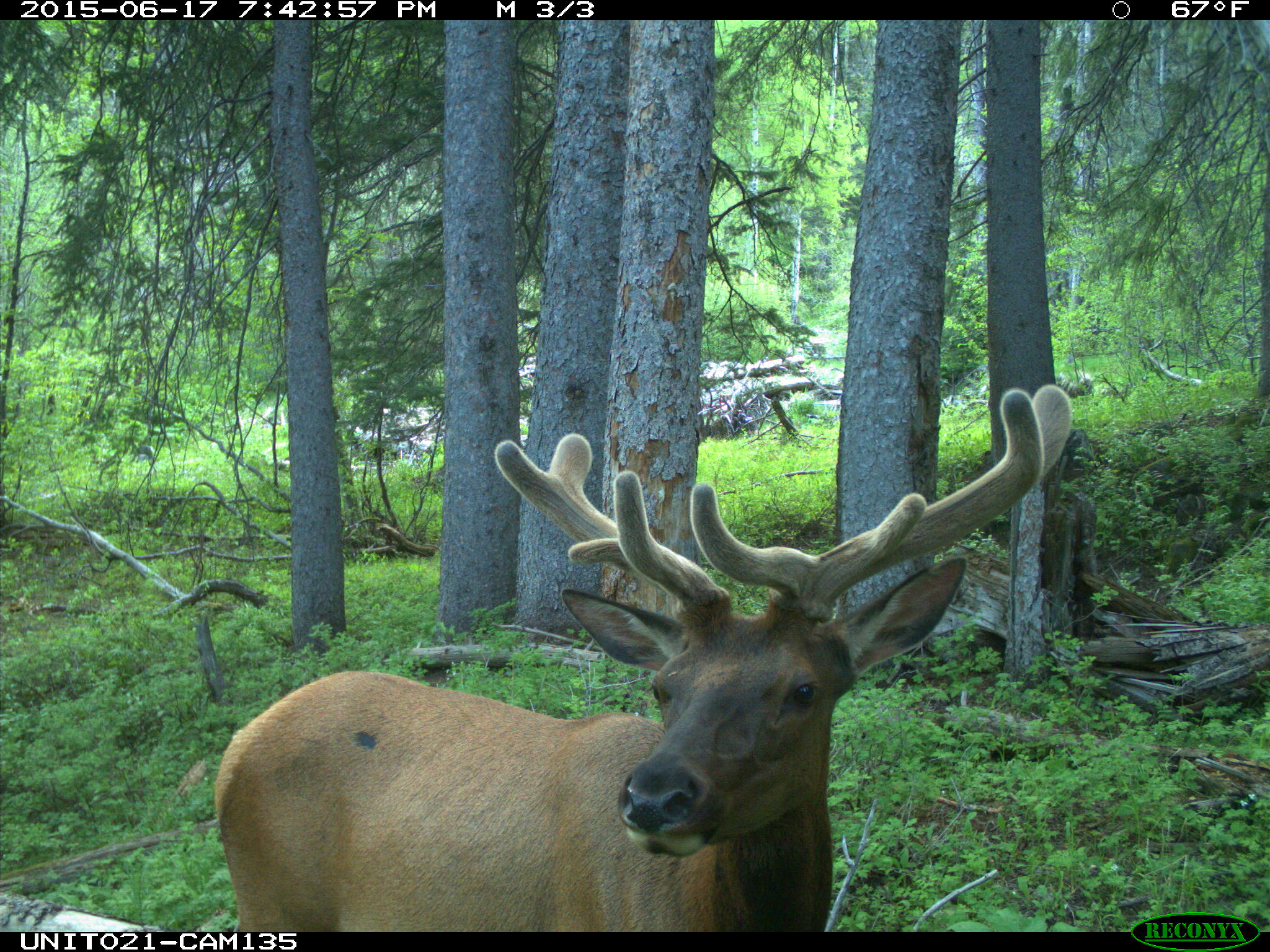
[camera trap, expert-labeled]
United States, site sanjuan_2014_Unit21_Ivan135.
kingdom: Animalia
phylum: Chordata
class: Mammalia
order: Artiodactyla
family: Cervidae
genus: Cervus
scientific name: Cervus elaphus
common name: red deer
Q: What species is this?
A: Cervus elaphus (red deer).